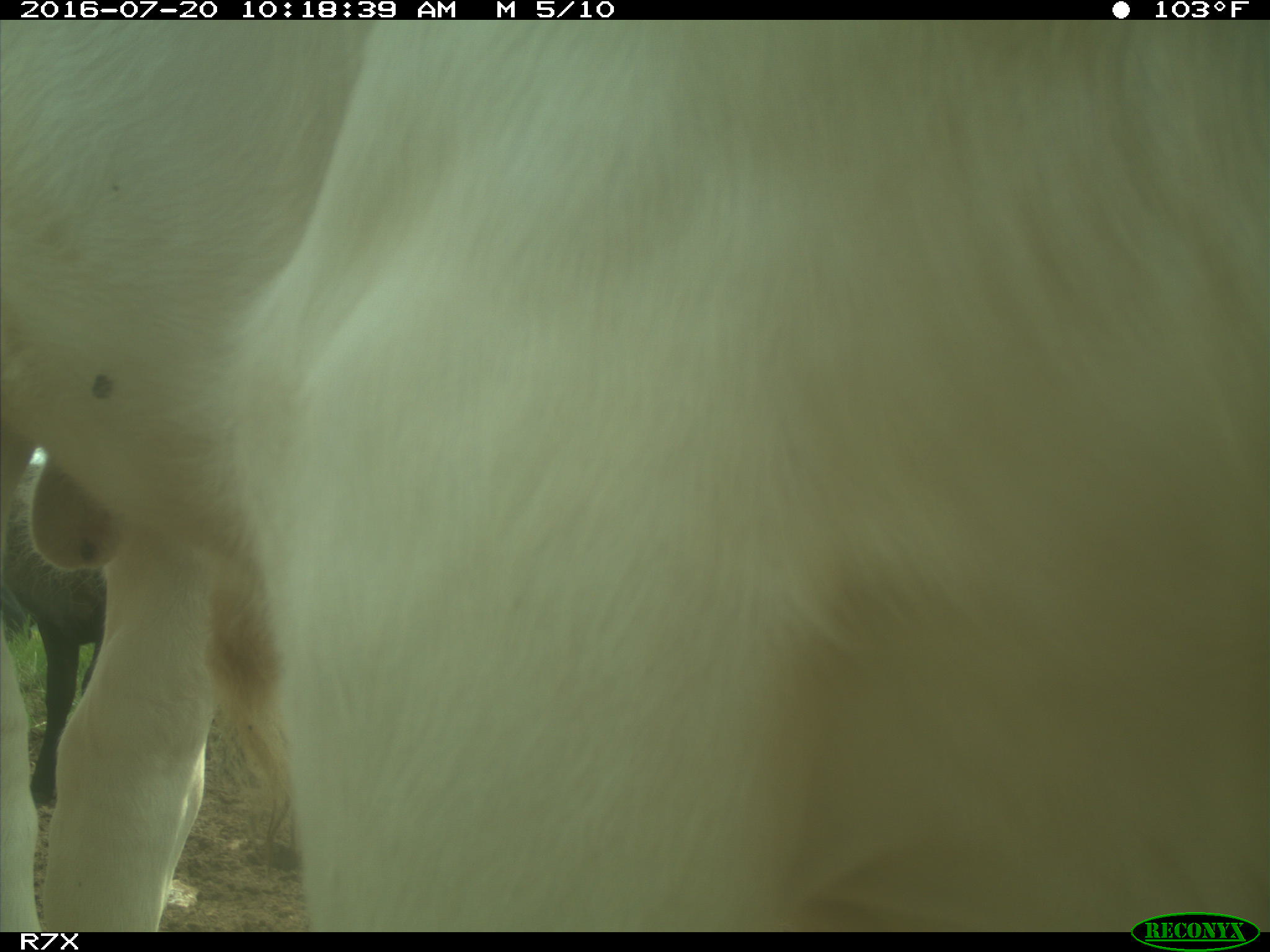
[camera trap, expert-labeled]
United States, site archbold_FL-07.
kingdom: Animalia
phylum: Chordata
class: Mammalia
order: Artiodactyla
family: Bovidae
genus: Bos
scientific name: Bos taurus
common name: domestic cow